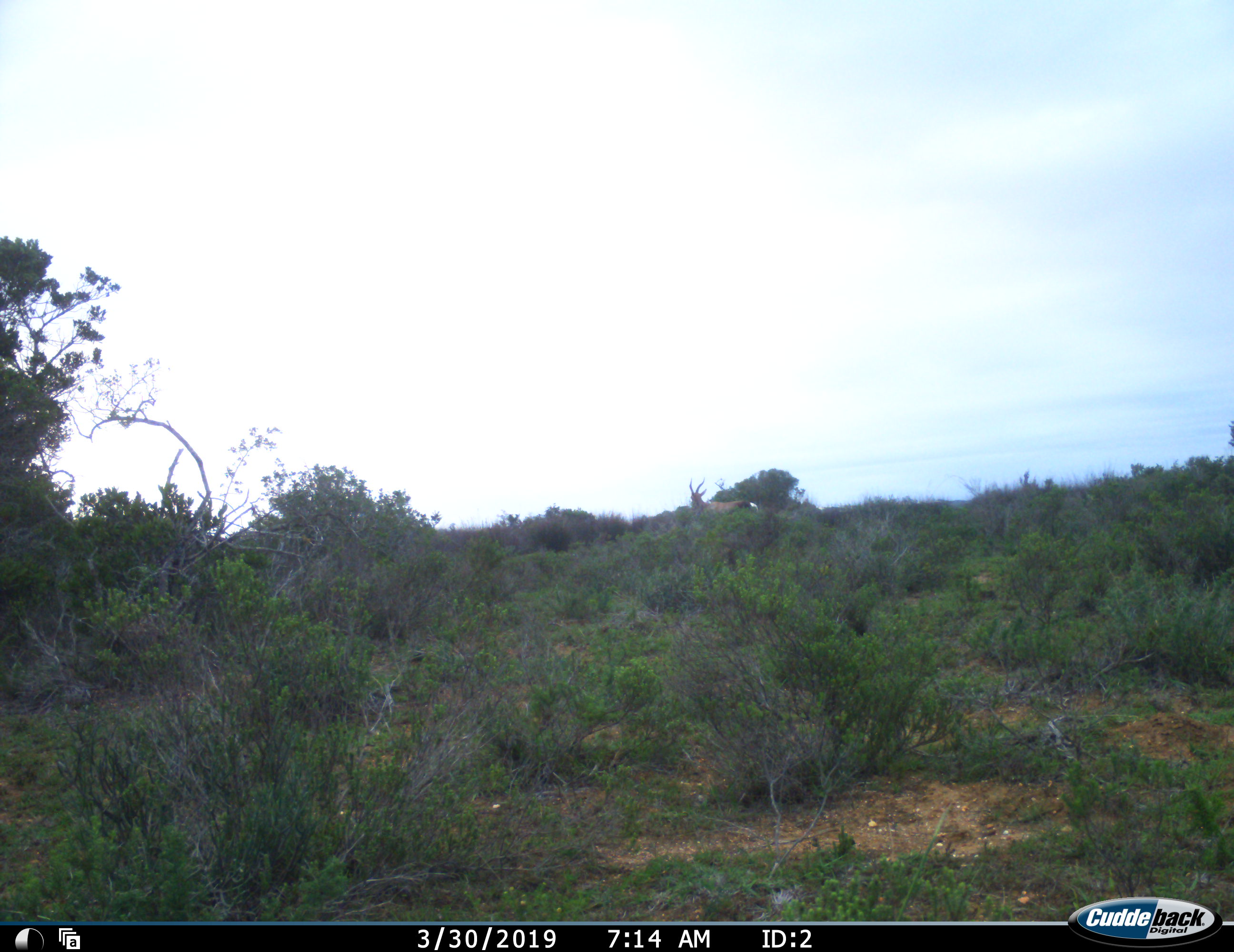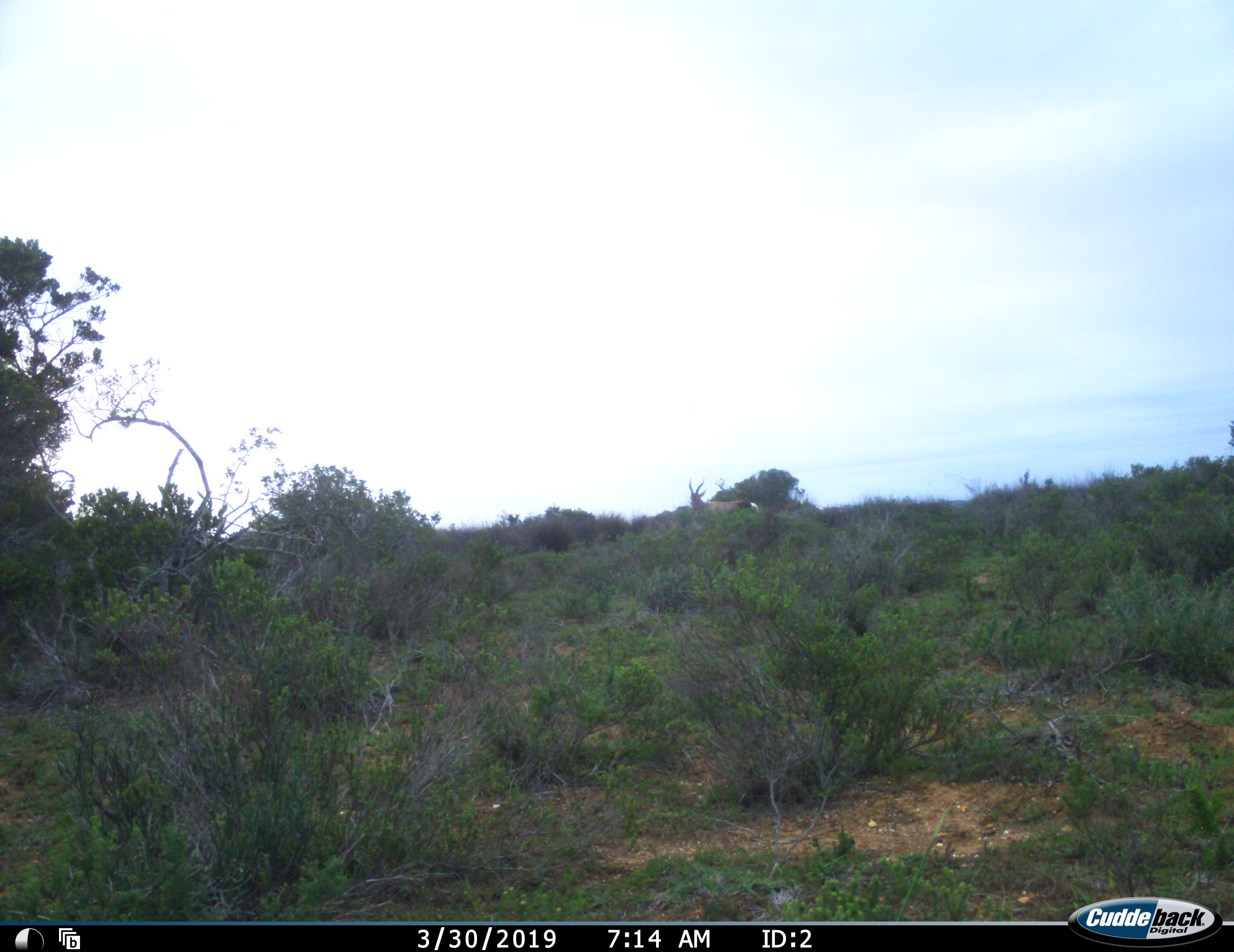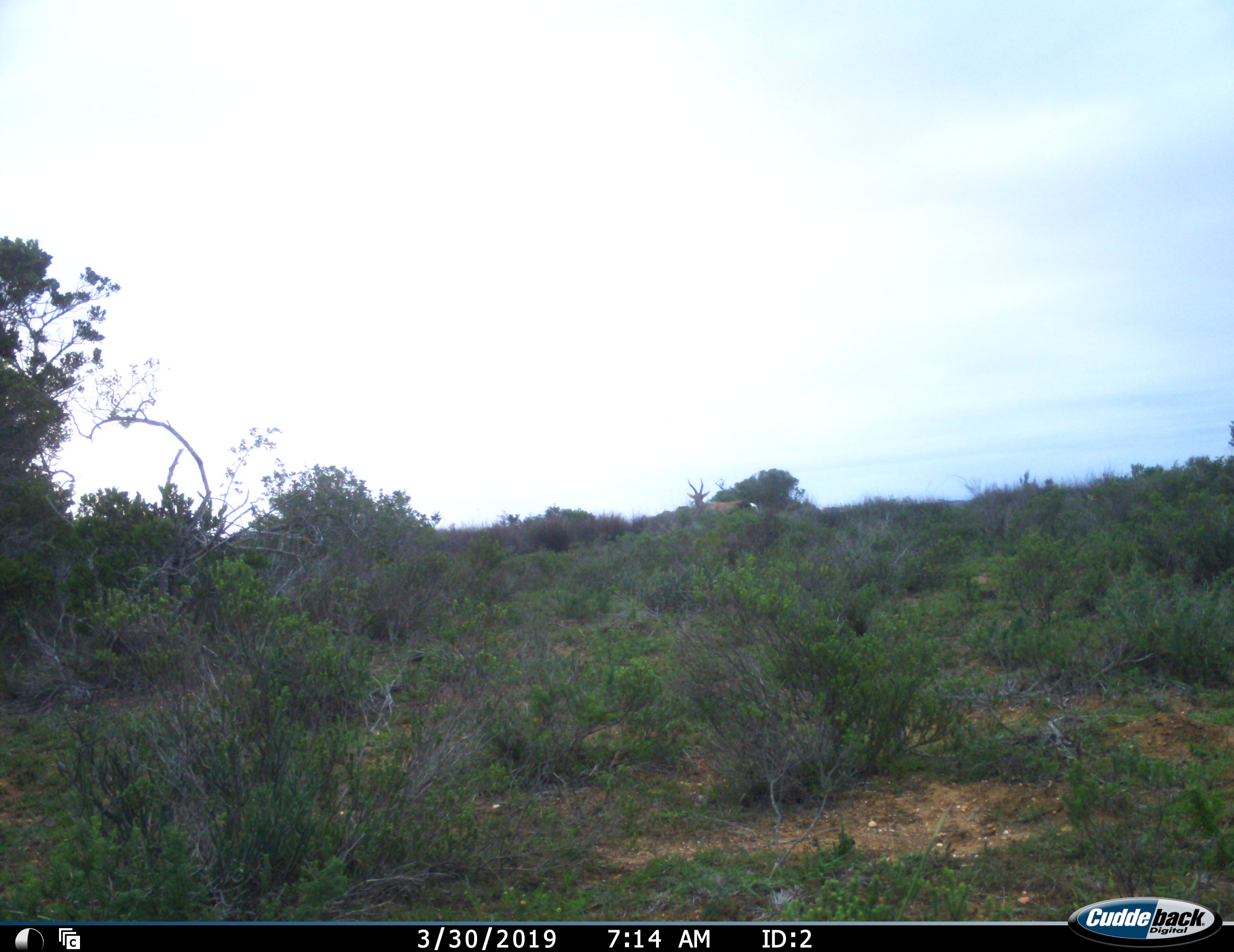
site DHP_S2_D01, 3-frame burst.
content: unidentified animal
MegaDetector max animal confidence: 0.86